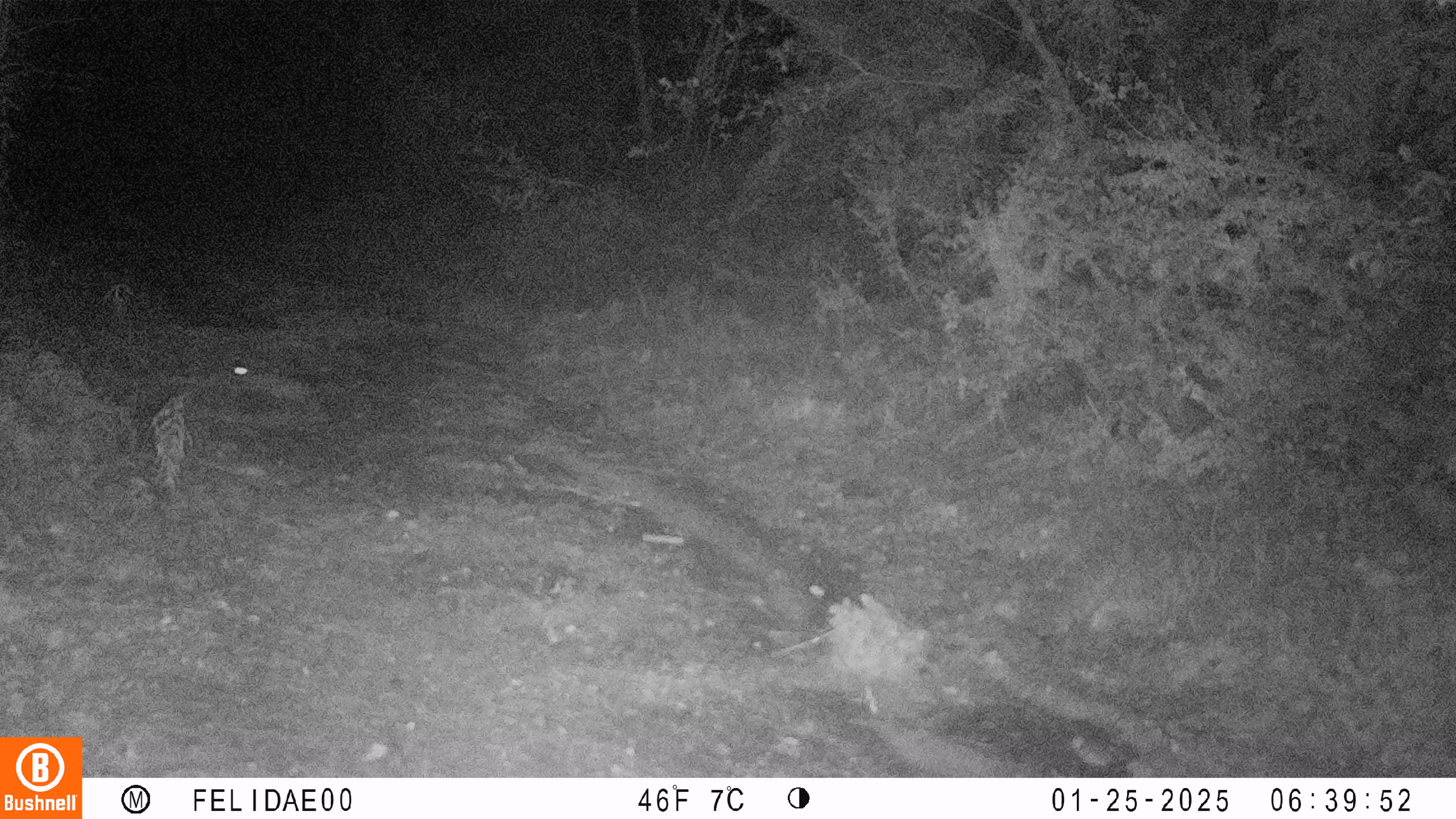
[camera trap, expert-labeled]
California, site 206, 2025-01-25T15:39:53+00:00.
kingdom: Animalia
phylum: Chordata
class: Mammalia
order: Lagomorpha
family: Leporidae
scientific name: Leporidae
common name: rabbit